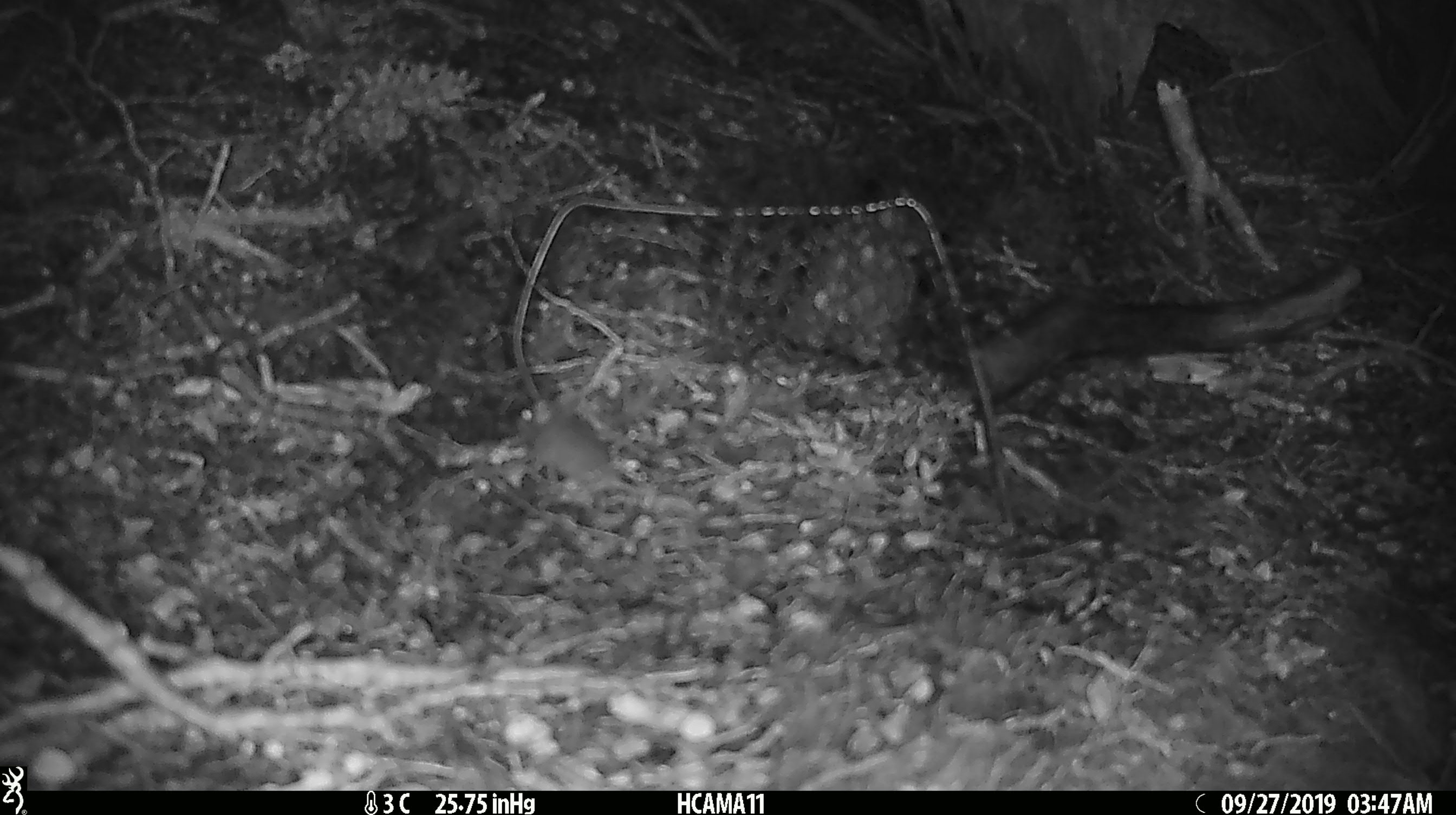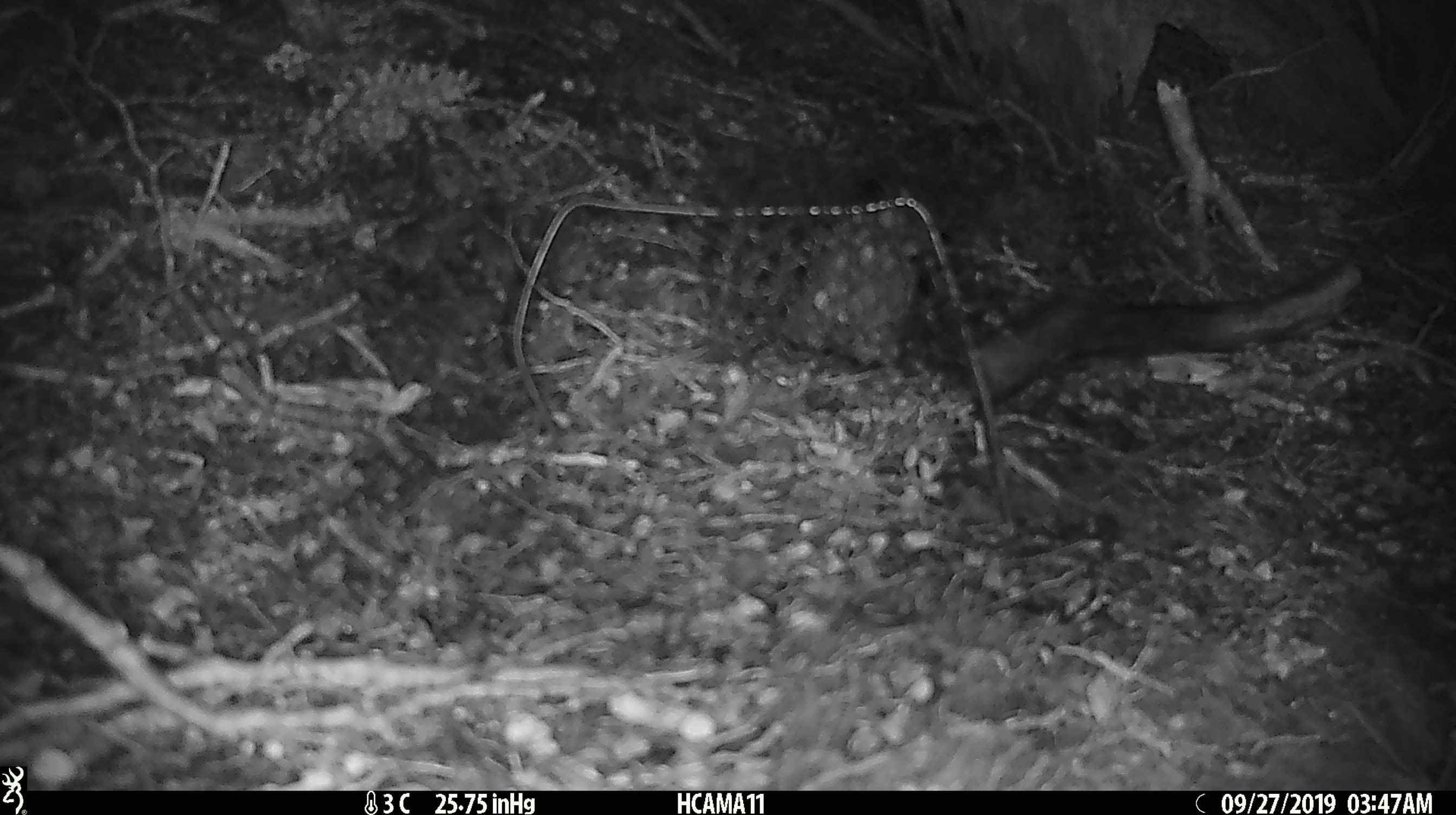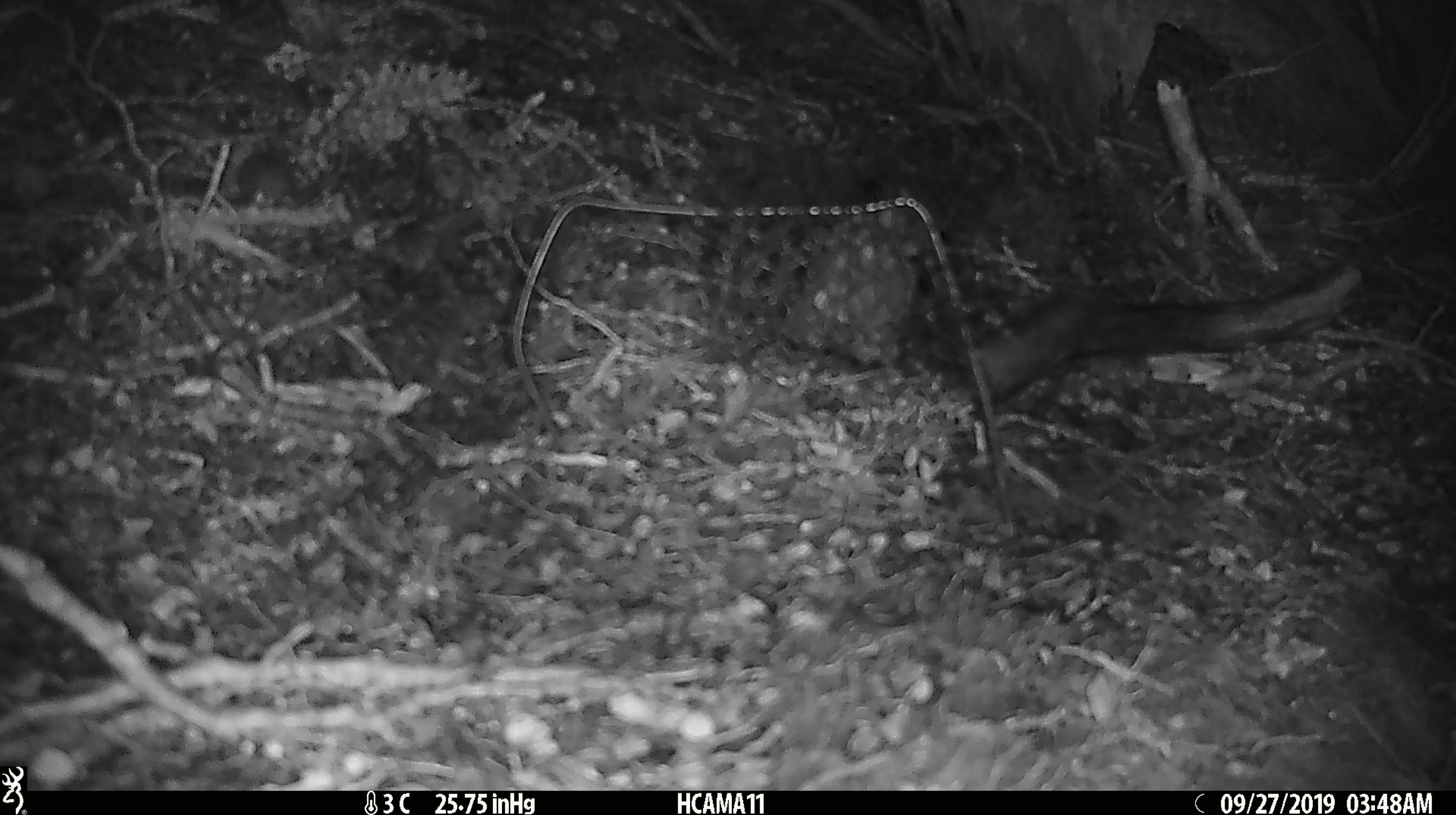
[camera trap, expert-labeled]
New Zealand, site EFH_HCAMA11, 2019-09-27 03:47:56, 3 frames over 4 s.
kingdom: Animalia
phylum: Chordata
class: Mammalia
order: Rodentia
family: Muridae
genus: Mus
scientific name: Mus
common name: mouse